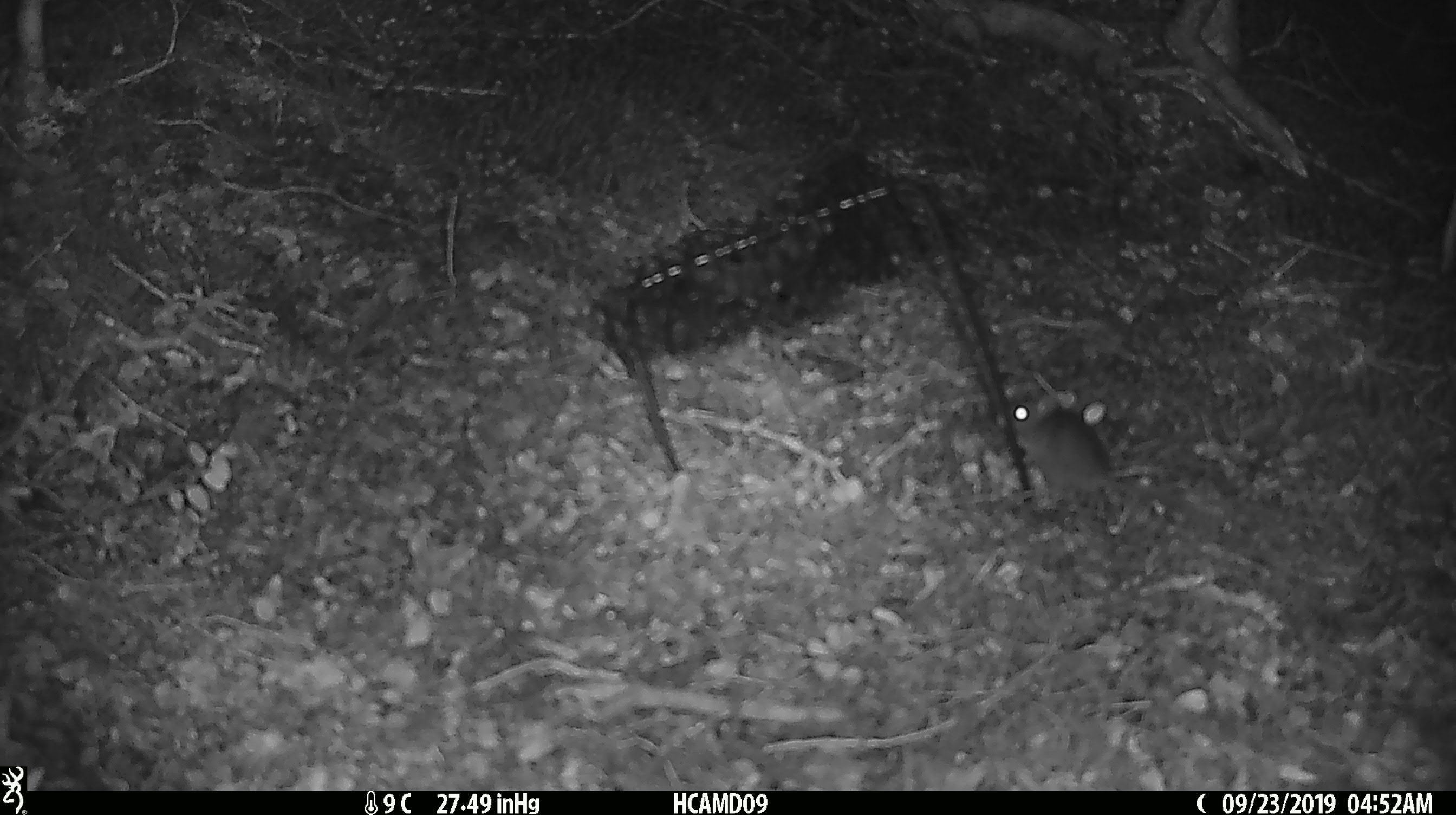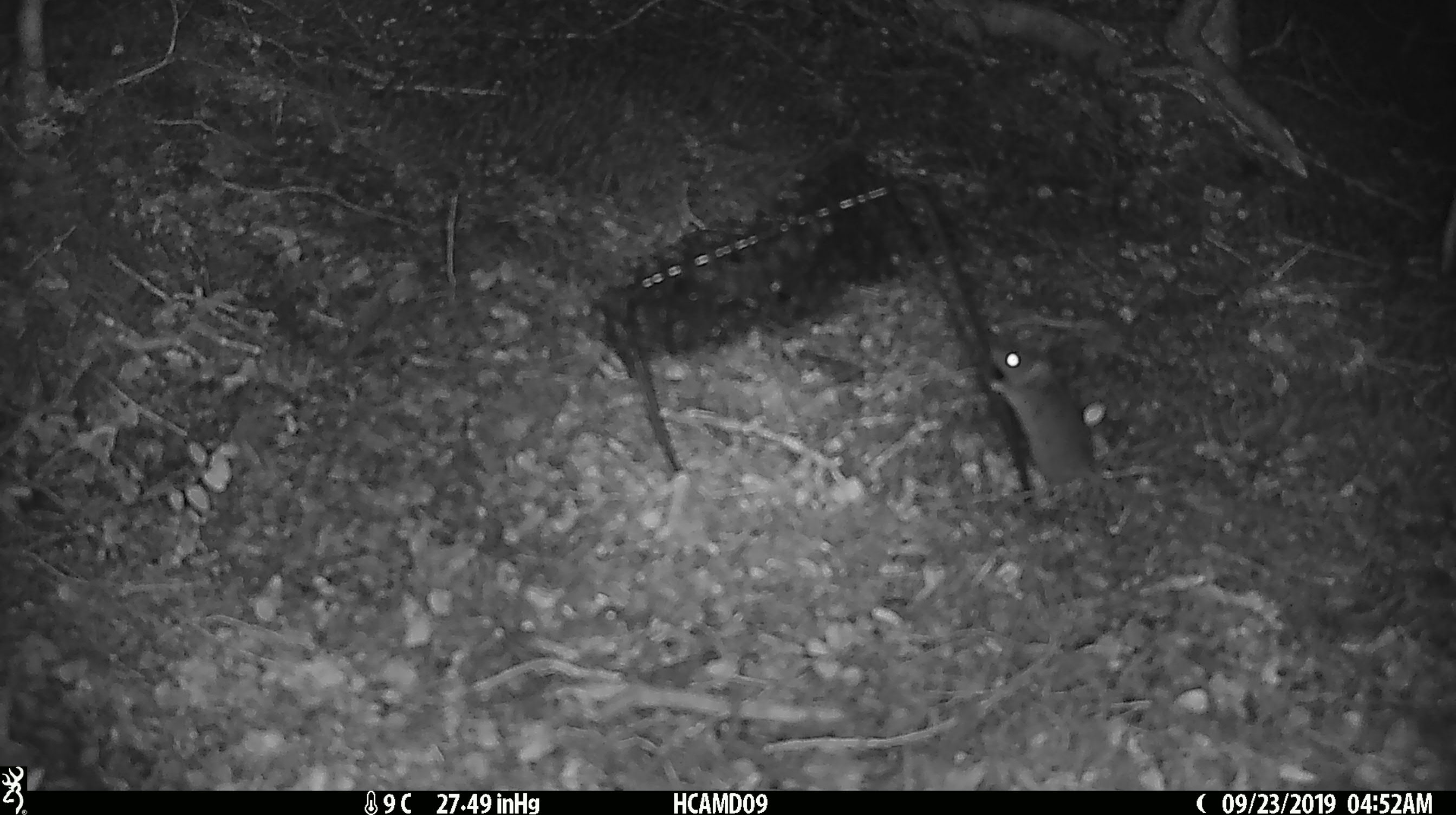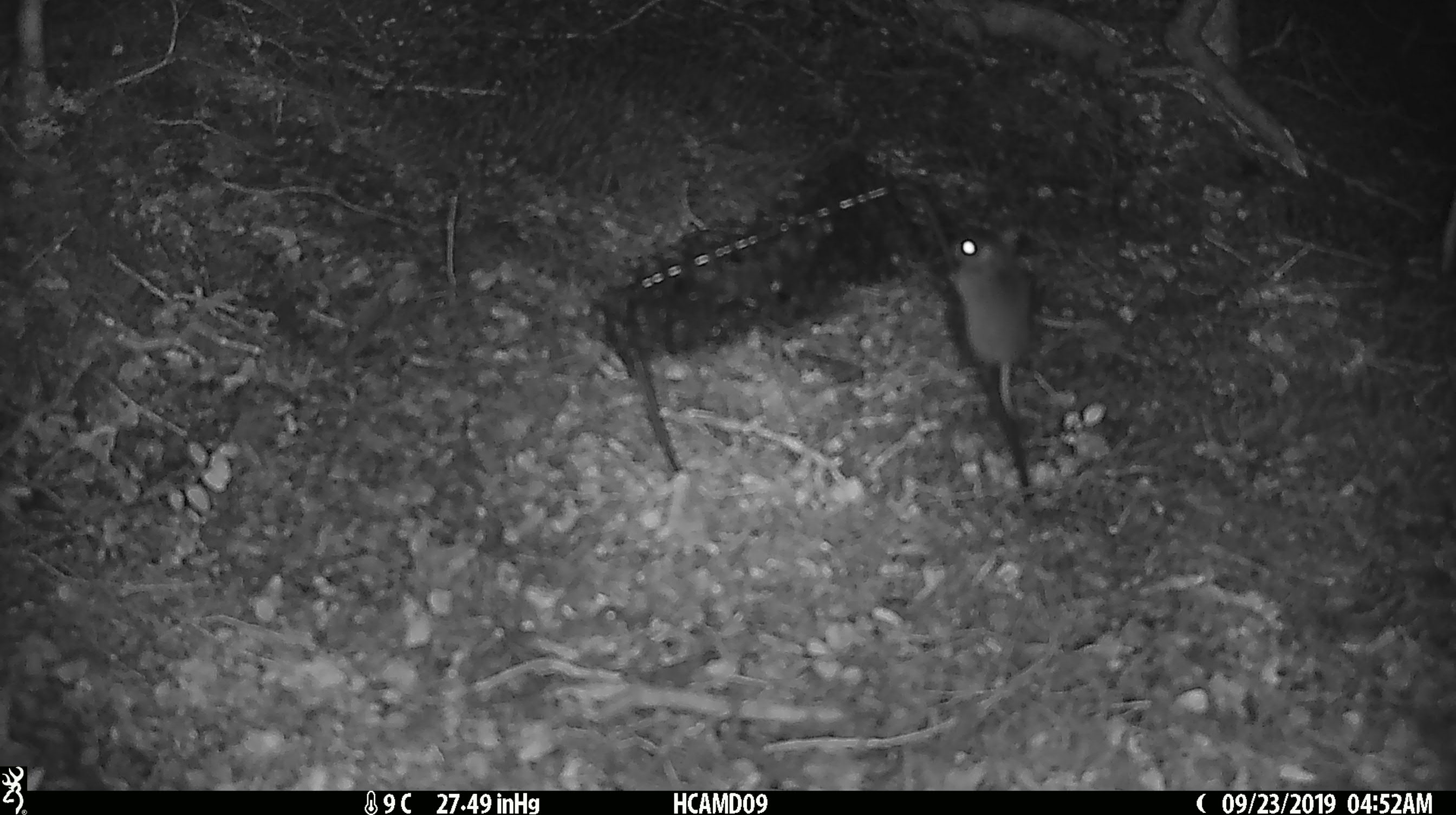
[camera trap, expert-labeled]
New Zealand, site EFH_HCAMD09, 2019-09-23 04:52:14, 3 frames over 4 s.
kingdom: Animalia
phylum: Chordata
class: Mammalia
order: Rodentia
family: Muridae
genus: Mus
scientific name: Mus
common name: mouse